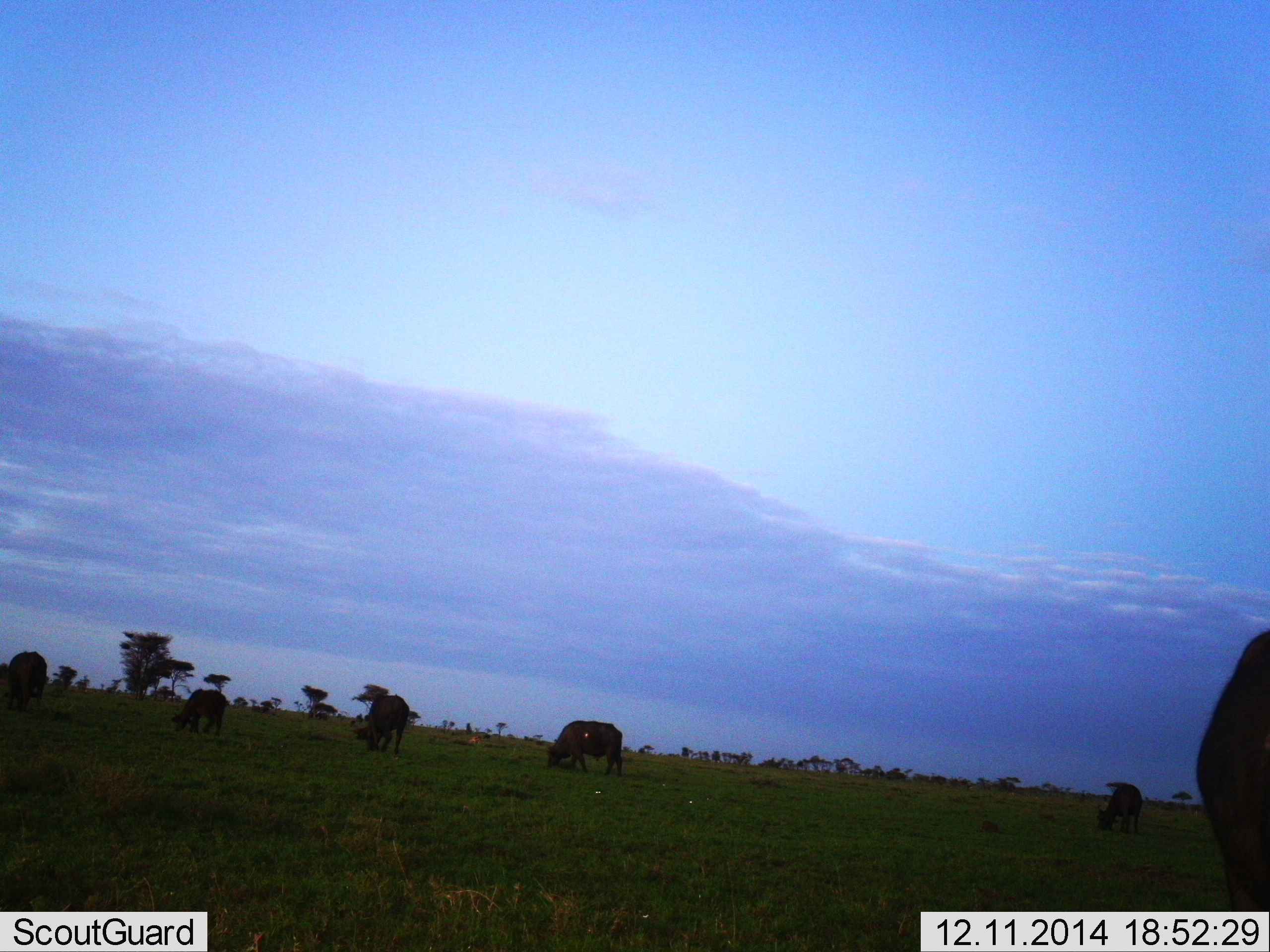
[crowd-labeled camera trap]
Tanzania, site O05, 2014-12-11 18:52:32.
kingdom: Animalia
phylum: Chordata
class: Mammalia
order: Artiodactyla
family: Bovidae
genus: Syncerus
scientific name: Syncerus caffer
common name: cape buffalo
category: buffalo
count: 6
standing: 30%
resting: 0%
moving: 10%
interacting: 0%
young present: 0%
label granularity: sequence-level